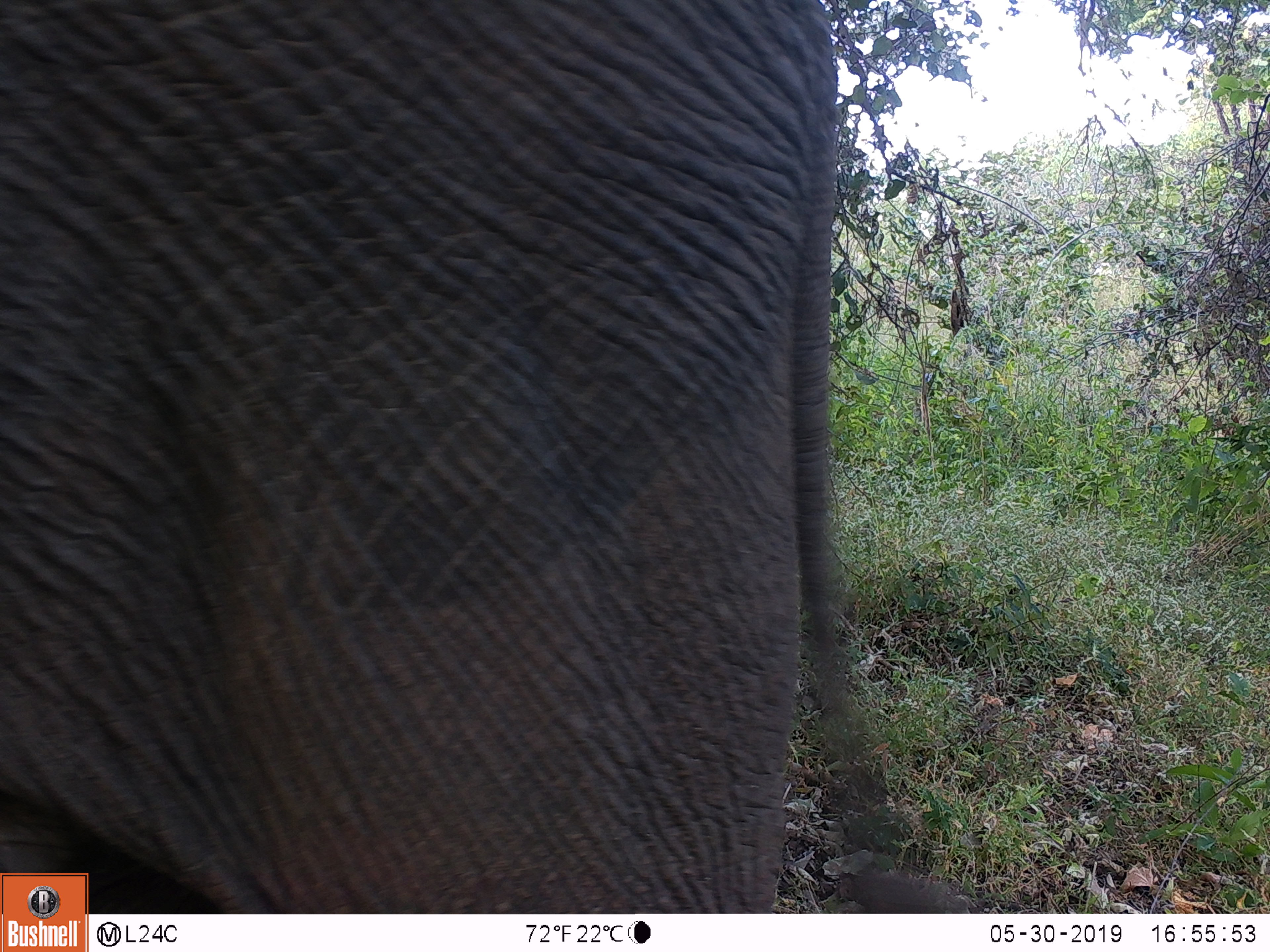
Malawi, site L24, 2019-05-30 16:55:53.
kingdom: Animalia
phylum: Chordata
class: Mammalia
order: Proboscidea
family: Elephantidae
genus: Loxodonta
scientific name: Loxodonta africana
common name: african savanna elephant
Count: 1.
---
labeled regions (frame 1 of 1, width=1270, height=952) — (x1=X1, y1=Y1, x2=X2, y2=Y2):
african savanna elephant: (x1=0, y1=4, x2=867, y2=869)